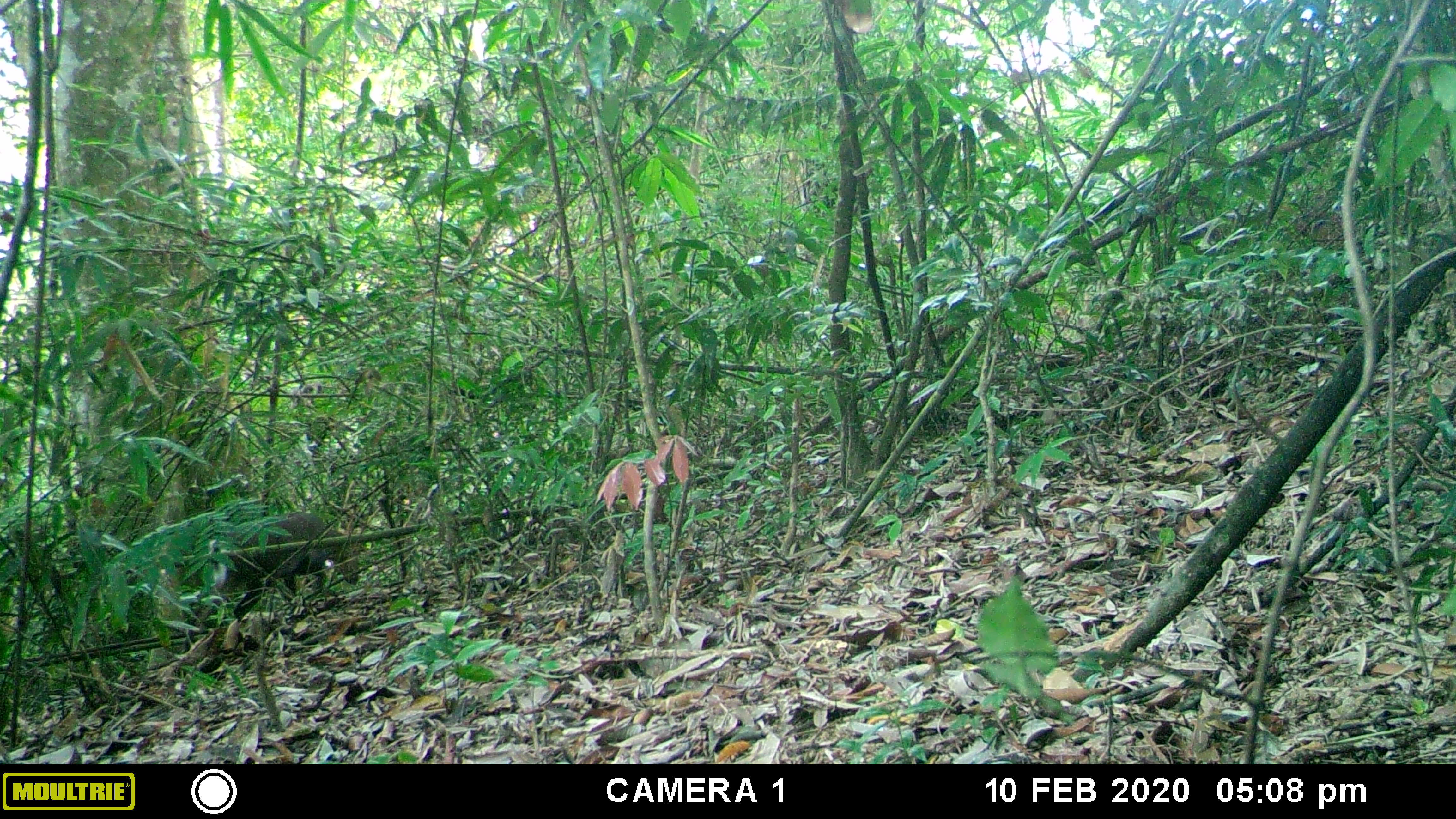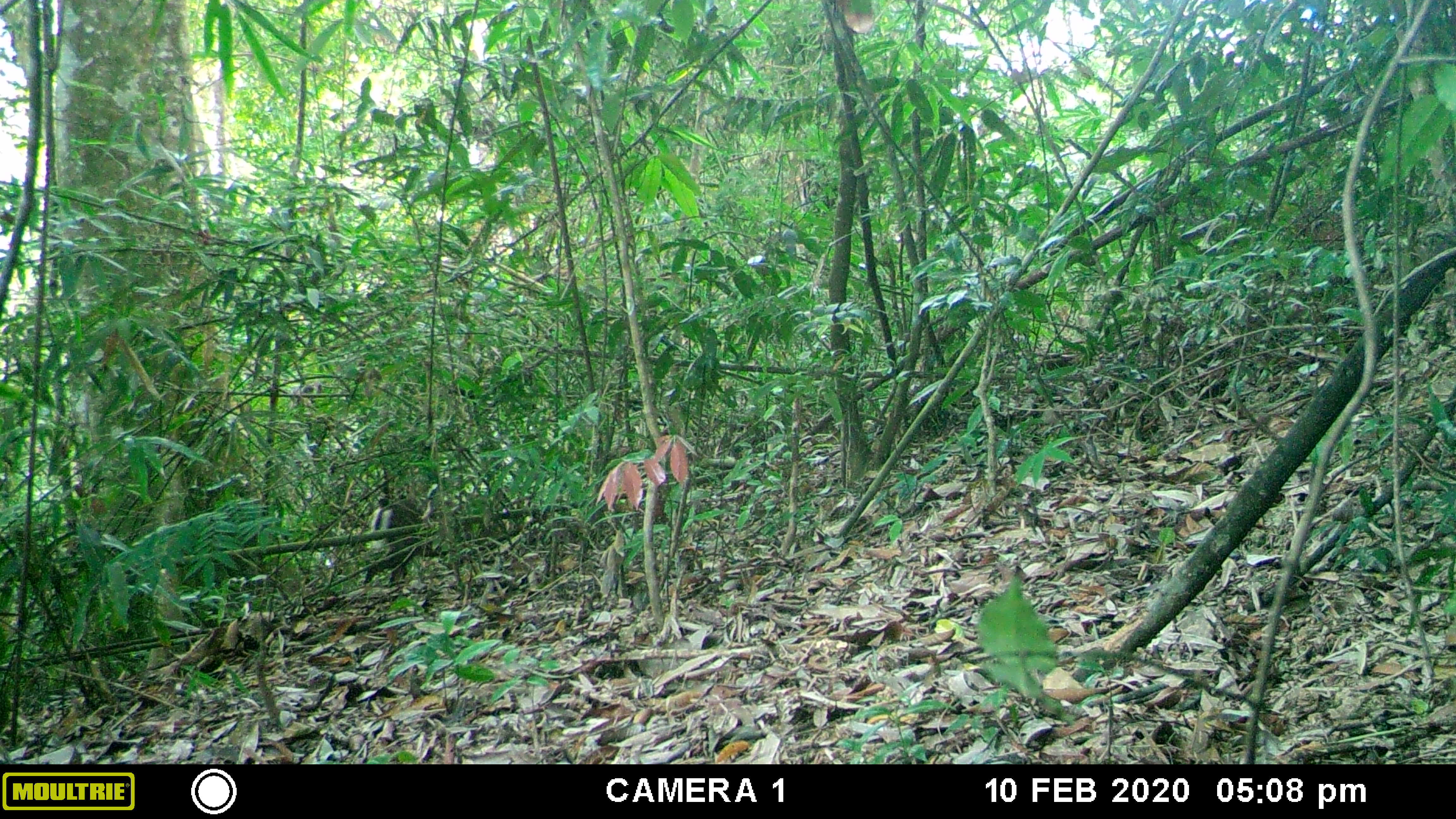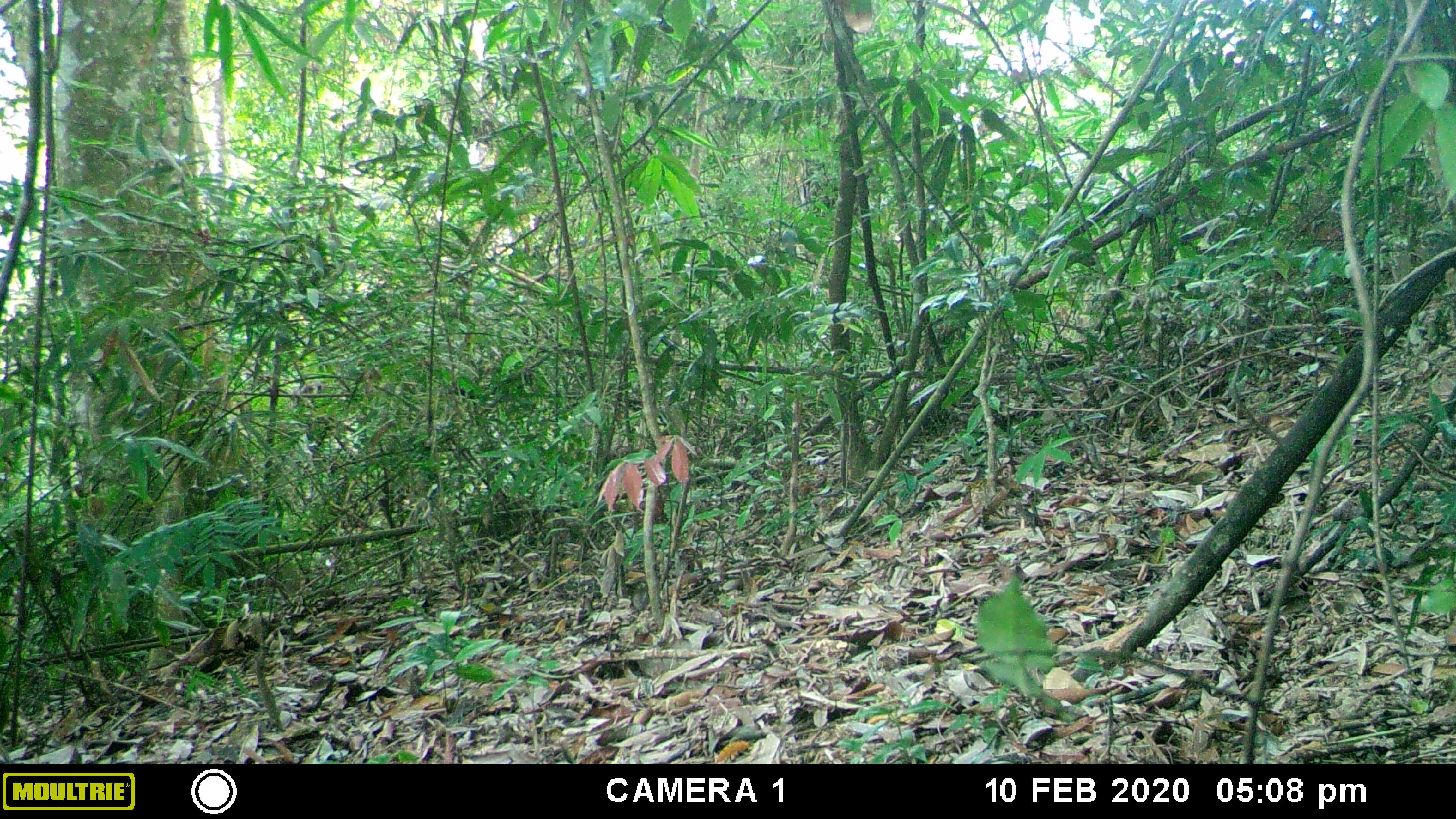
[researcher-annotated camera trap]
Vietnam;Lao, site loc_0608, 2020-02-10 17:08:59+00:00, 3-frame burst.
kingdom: Animalia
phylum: Chordata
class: Mammalia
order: Artiodactyla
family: Cervidae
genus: Muntiacus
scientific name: Muntiacus rooseveltorum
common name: roosevelt's muntjac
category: roosevelts muntjac group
Roosevelts muntjac group (roosevelt's muntjac) (Muntiacus rooseveltorum). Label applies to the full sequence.